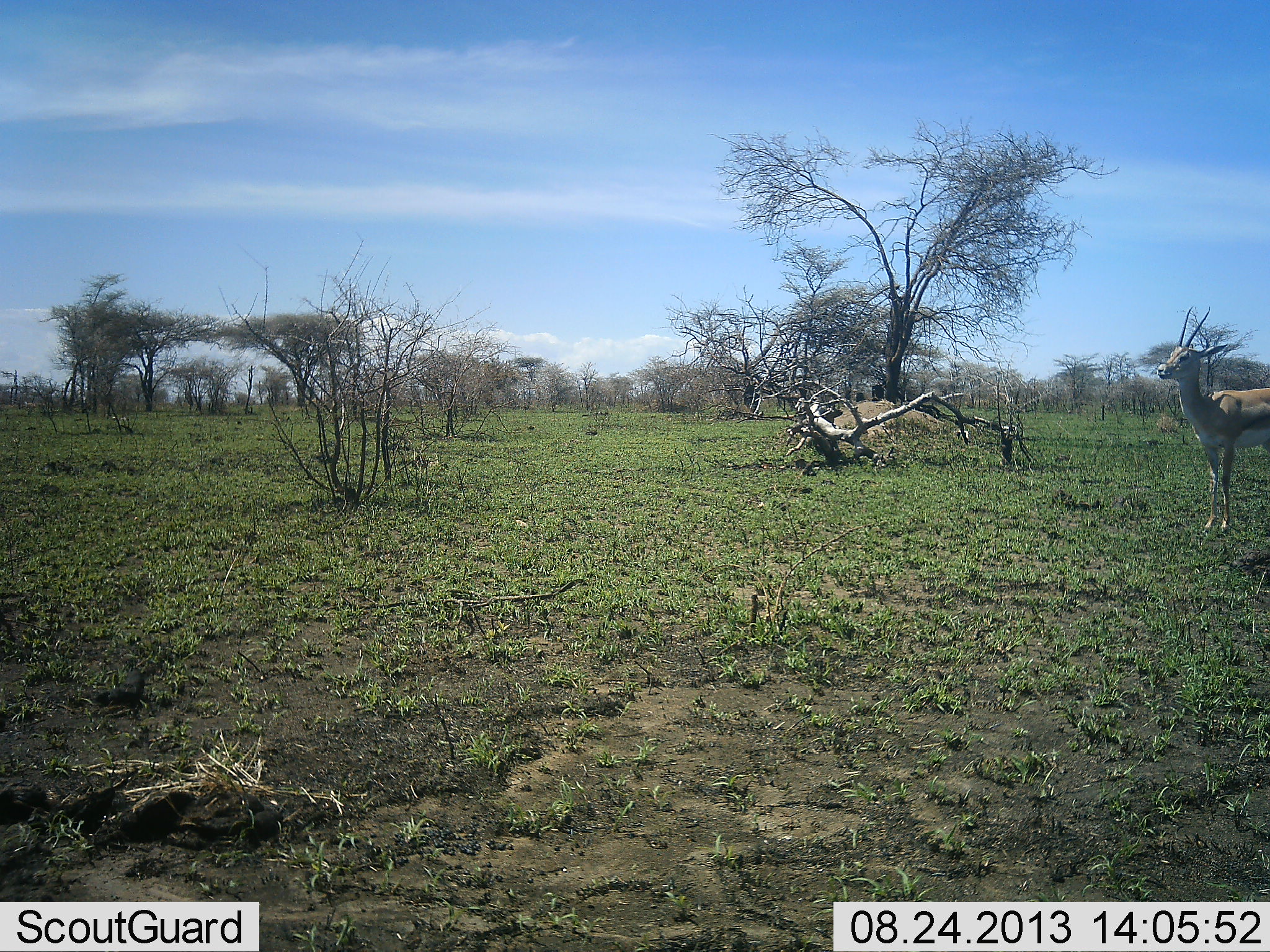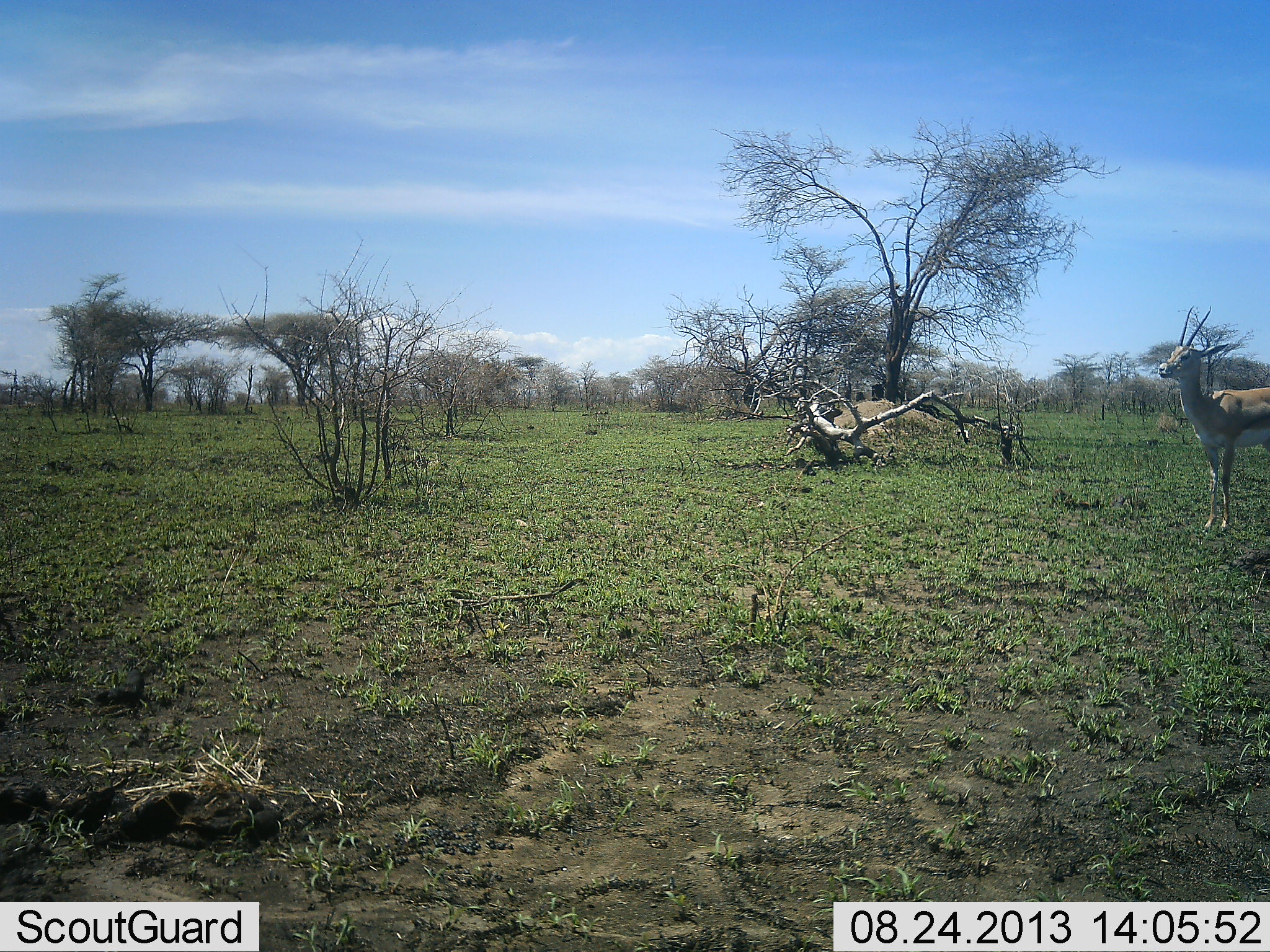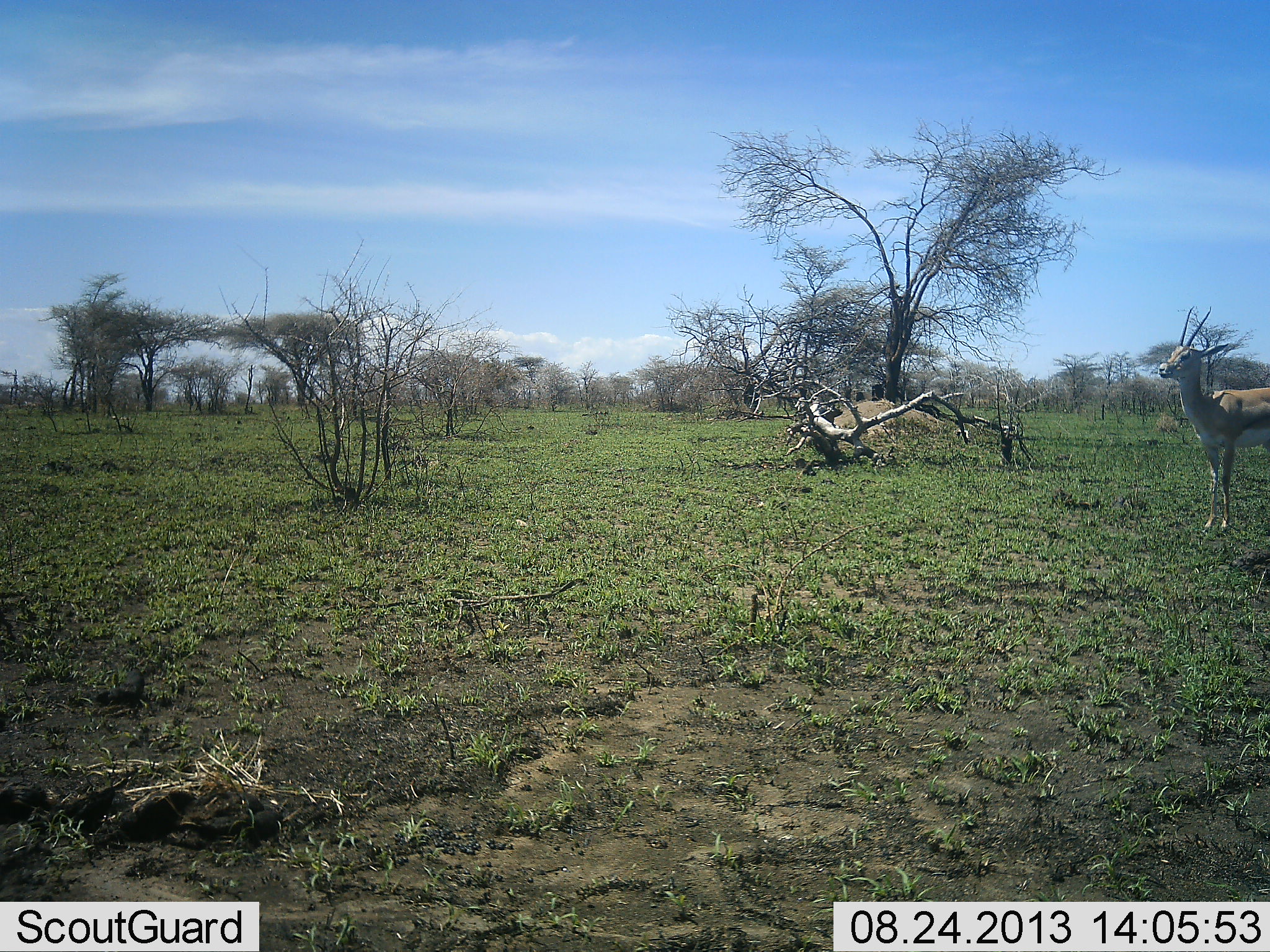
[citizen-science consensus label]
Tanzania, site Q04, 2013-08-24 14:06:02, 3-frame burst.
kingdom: Animalia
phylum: Chordata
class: Mammalia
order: Artiodactyla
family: Bovidae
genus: Eudorcas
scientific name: Eudorcas thomsonii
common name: thomson's gazelle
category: gazellethomsons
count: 1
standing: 100%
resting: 0%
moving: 0%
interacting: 0%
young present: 0%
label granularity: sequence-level